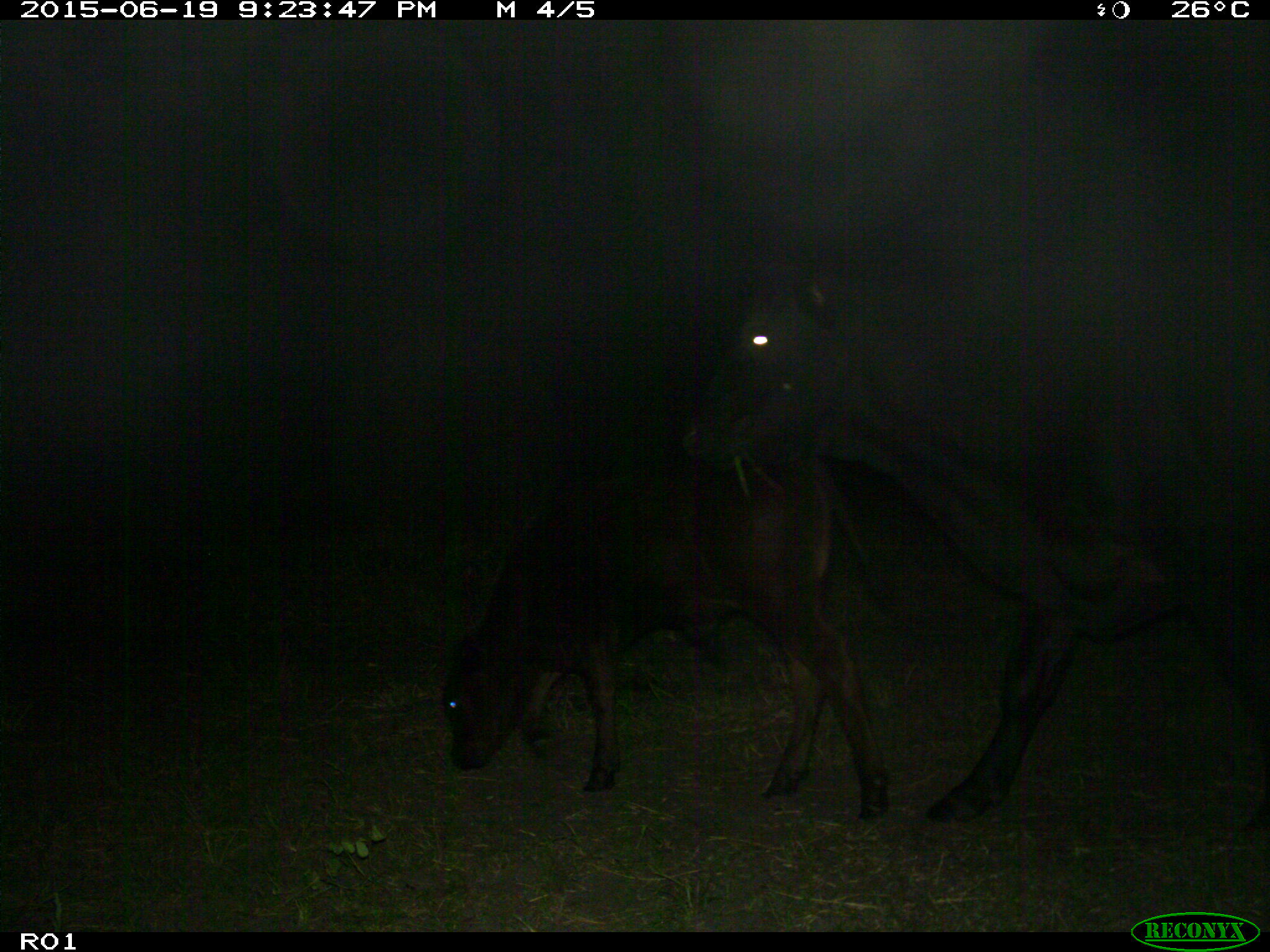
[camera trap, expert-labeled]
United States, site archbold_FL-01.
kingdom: Animalia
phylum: Chordata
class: Mammalia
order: Artiodactyla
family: Bovidae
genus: Bos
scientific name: Bos taurus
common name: domestic cow